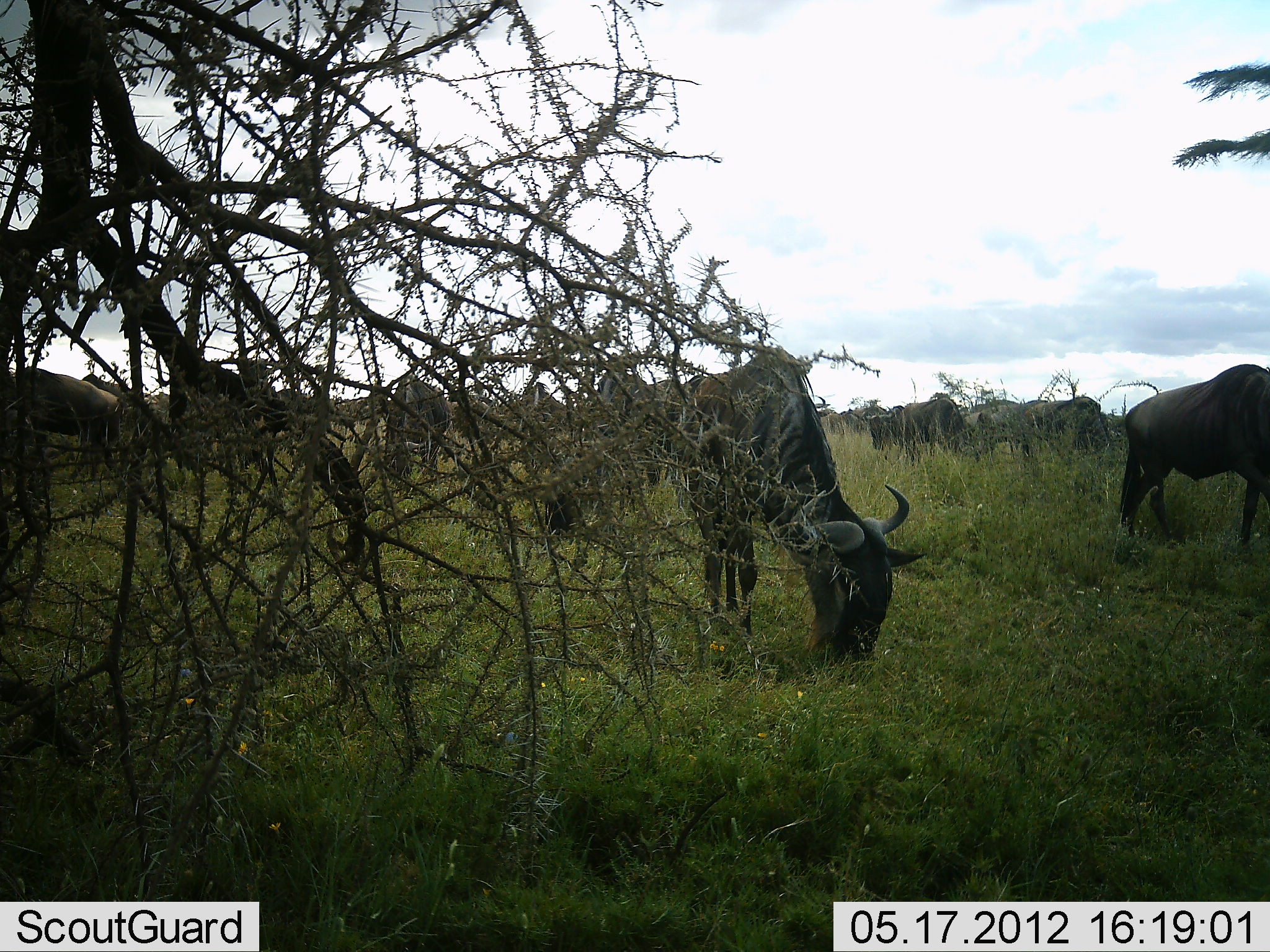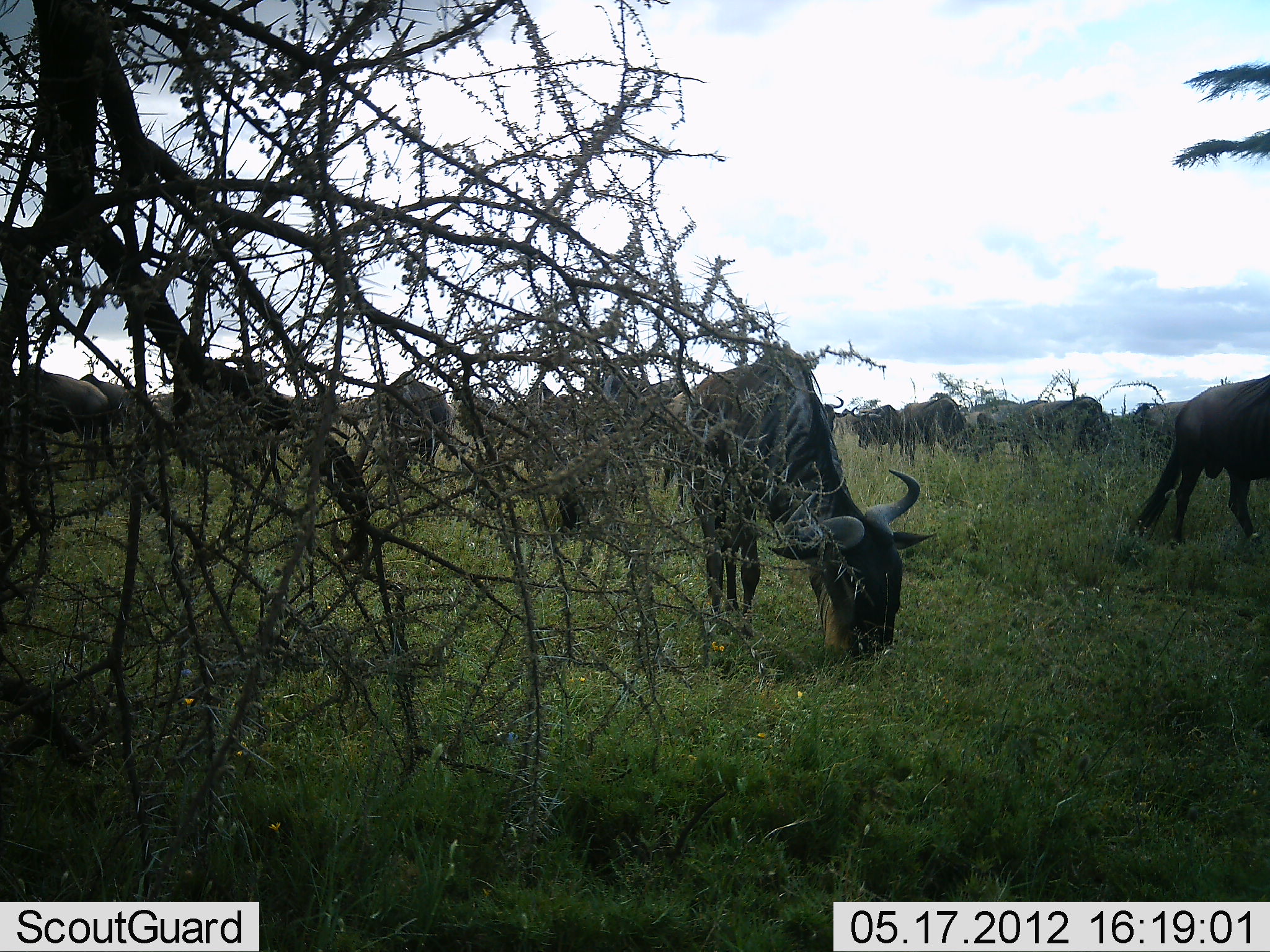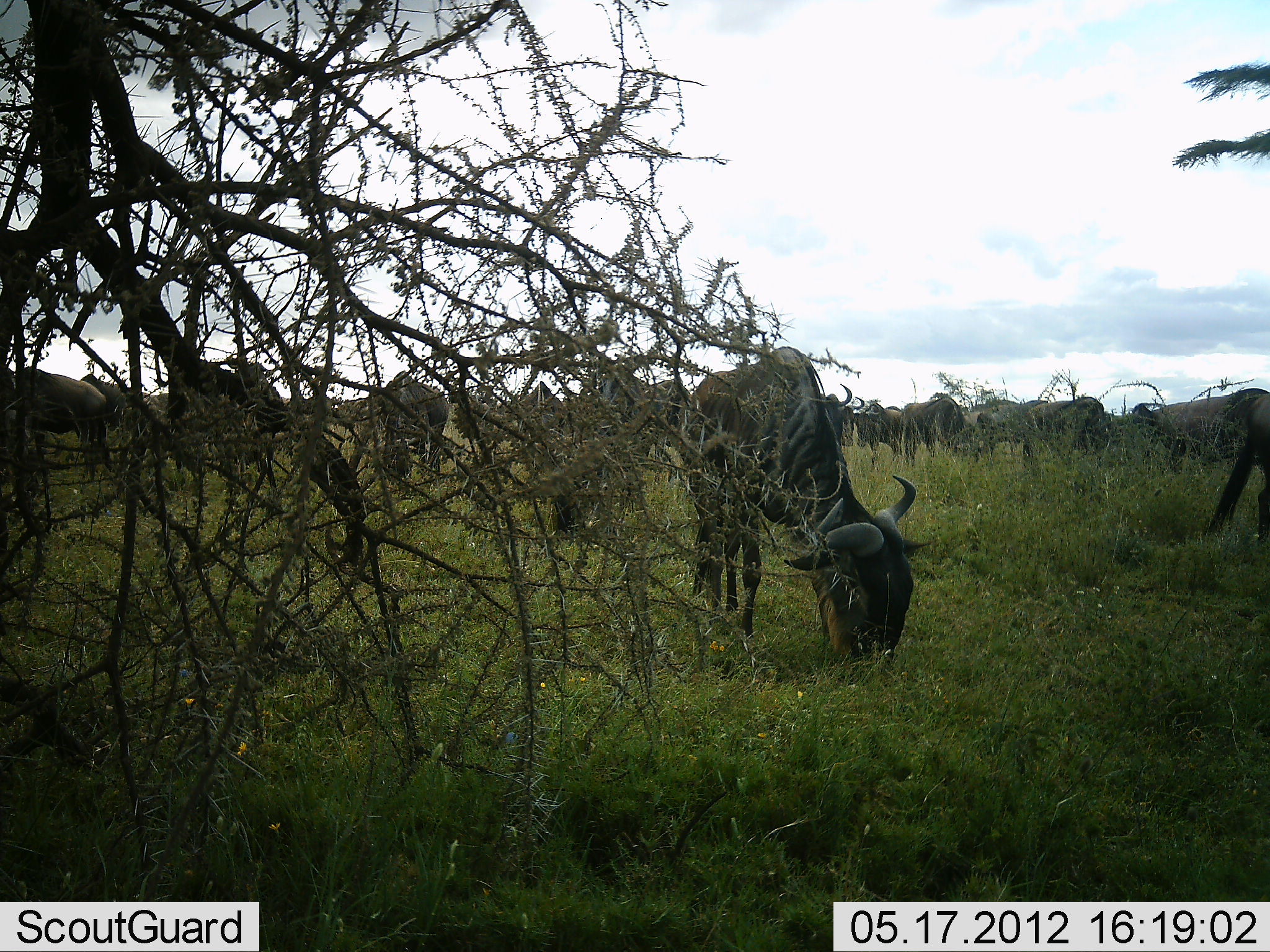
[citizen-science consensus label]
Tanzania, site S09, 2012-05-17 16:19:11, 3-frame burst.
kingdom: Animalia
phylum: Chordata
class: Mammalia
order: Artiodactyla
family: Bovidae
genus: Connochaetes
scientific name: Connochaetes taurinus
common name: blue wildebeest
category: wildebeest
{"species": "wildebeest (blue wildebeest) (Connochaetes taurinus)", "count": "11-50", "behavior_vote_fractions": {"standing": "30%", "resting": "0%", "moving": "60%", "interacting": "10%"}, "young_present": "10%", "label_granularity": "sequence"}